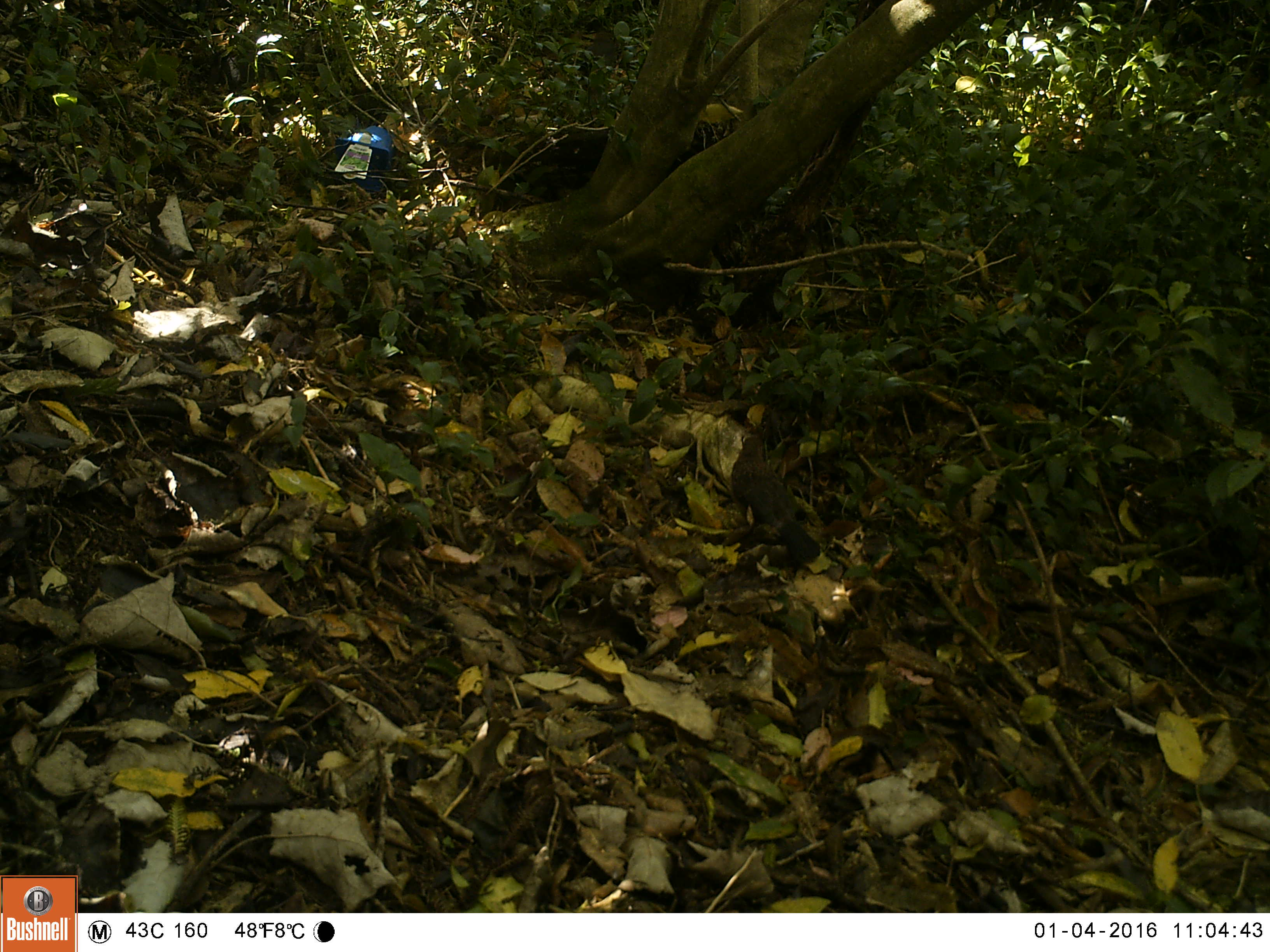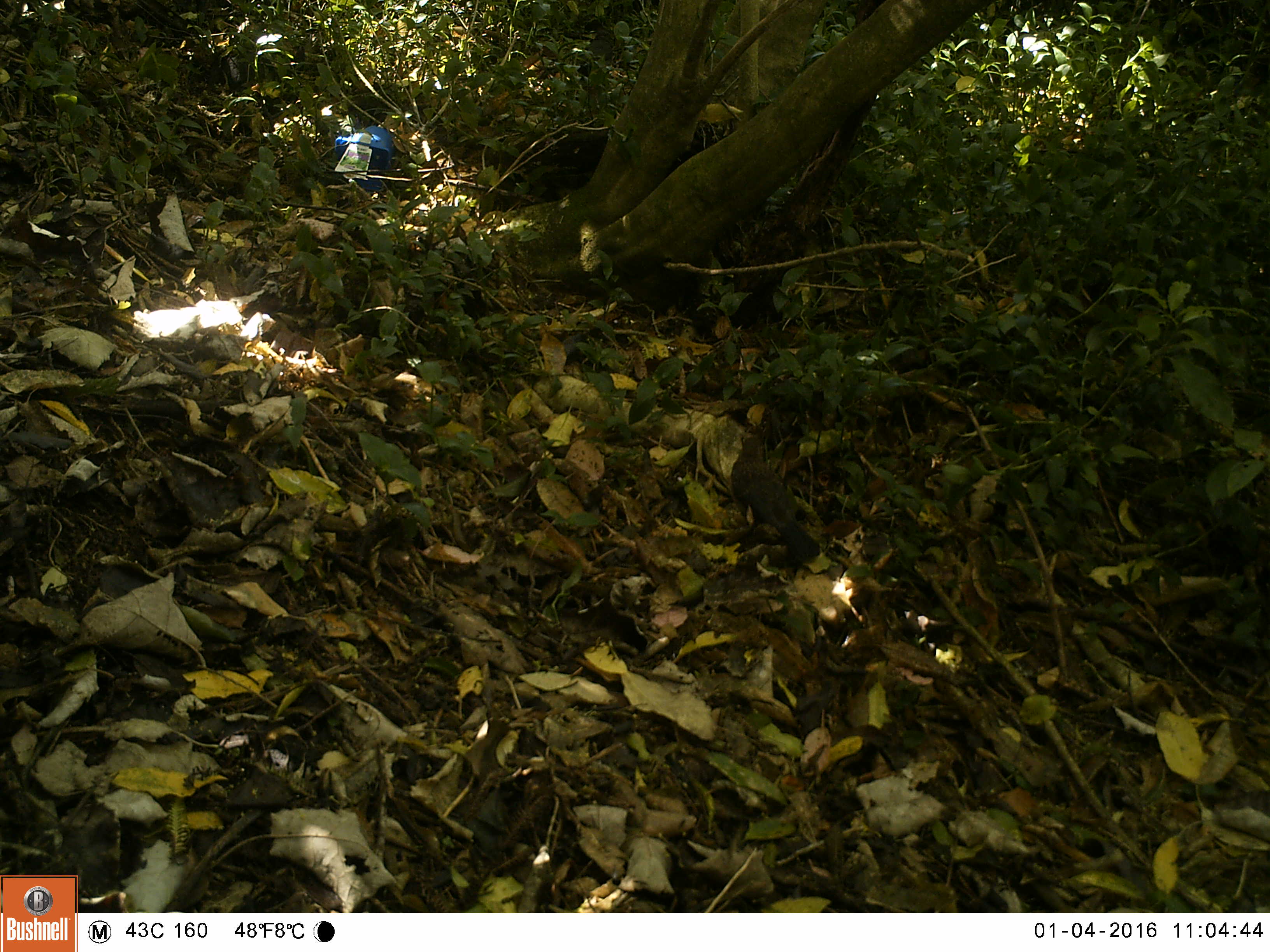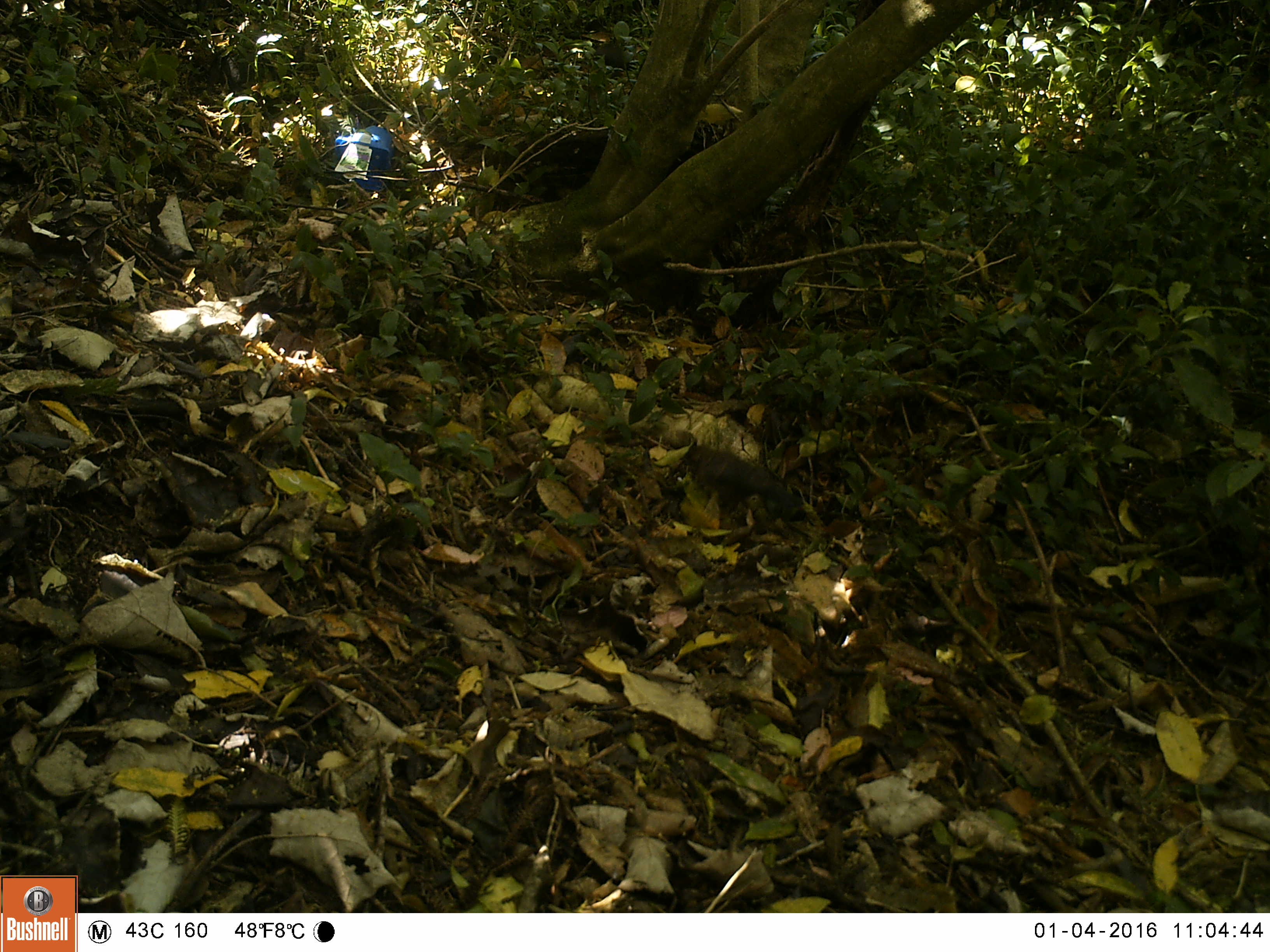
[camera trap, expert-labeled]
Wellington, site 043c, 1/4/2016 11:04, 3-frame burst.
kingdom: Animalia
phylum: Chordata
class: Aves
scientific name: Aves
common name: bird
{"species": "bird (Aves)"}